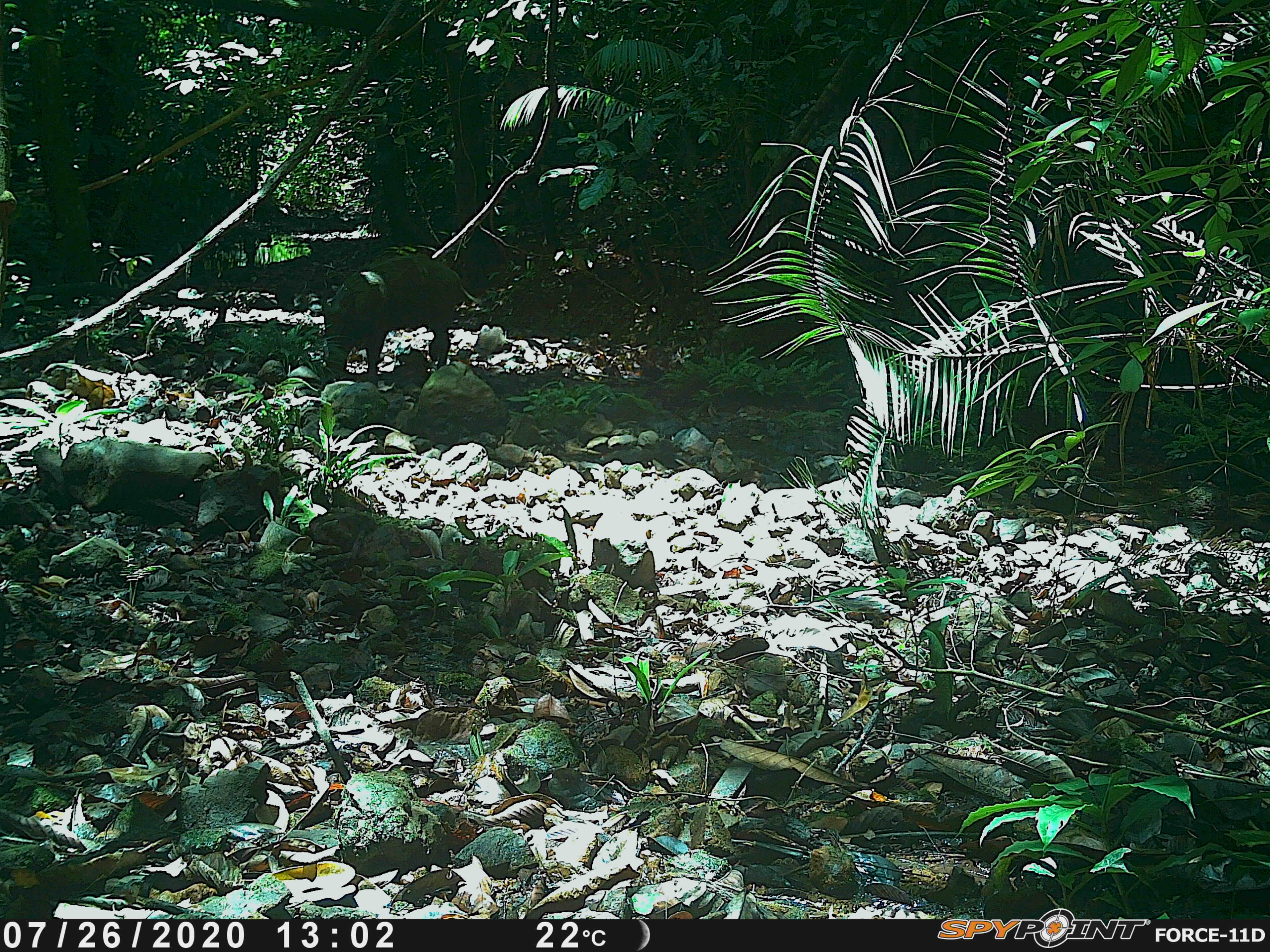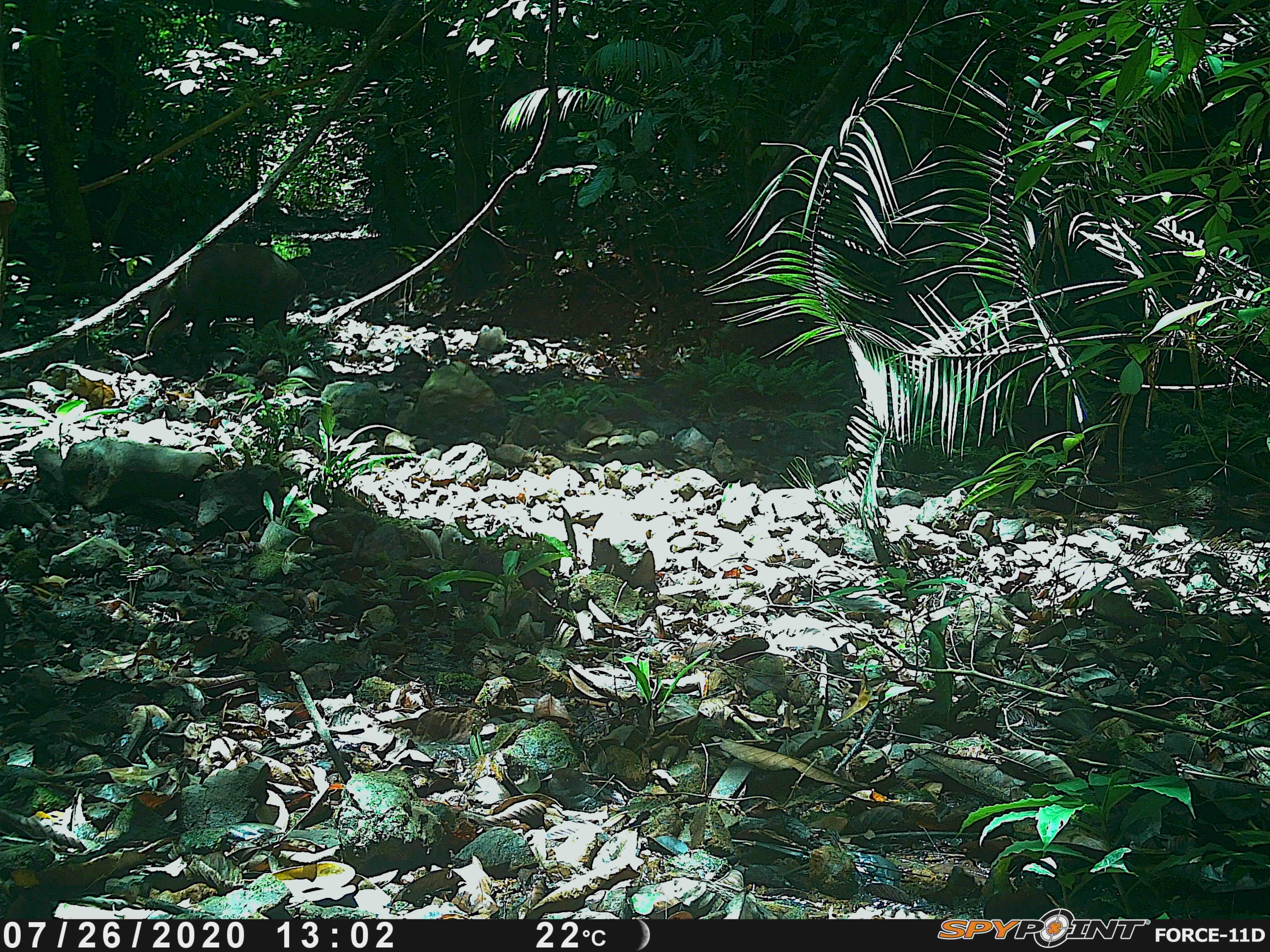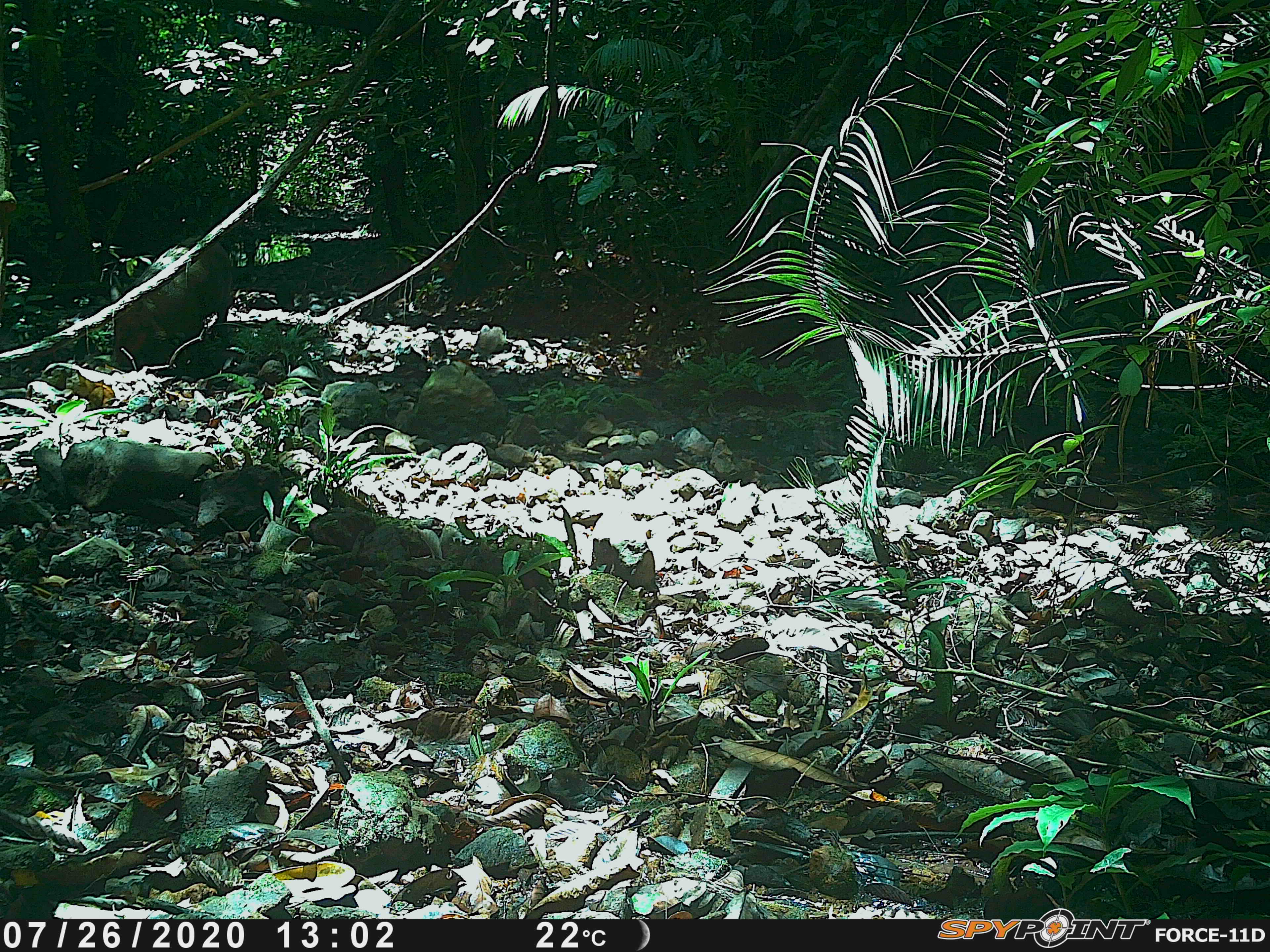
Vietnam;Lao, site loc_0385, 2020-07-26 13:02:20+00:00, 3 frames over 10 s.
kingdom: Animalia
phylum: Chordata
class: Mammalia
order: Artiodactyla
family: Suidae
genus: Sus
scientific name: Sus scrofa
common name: eurasian wild pig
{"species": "eurasian wild pig (Sus scrofa)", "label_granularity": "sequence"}